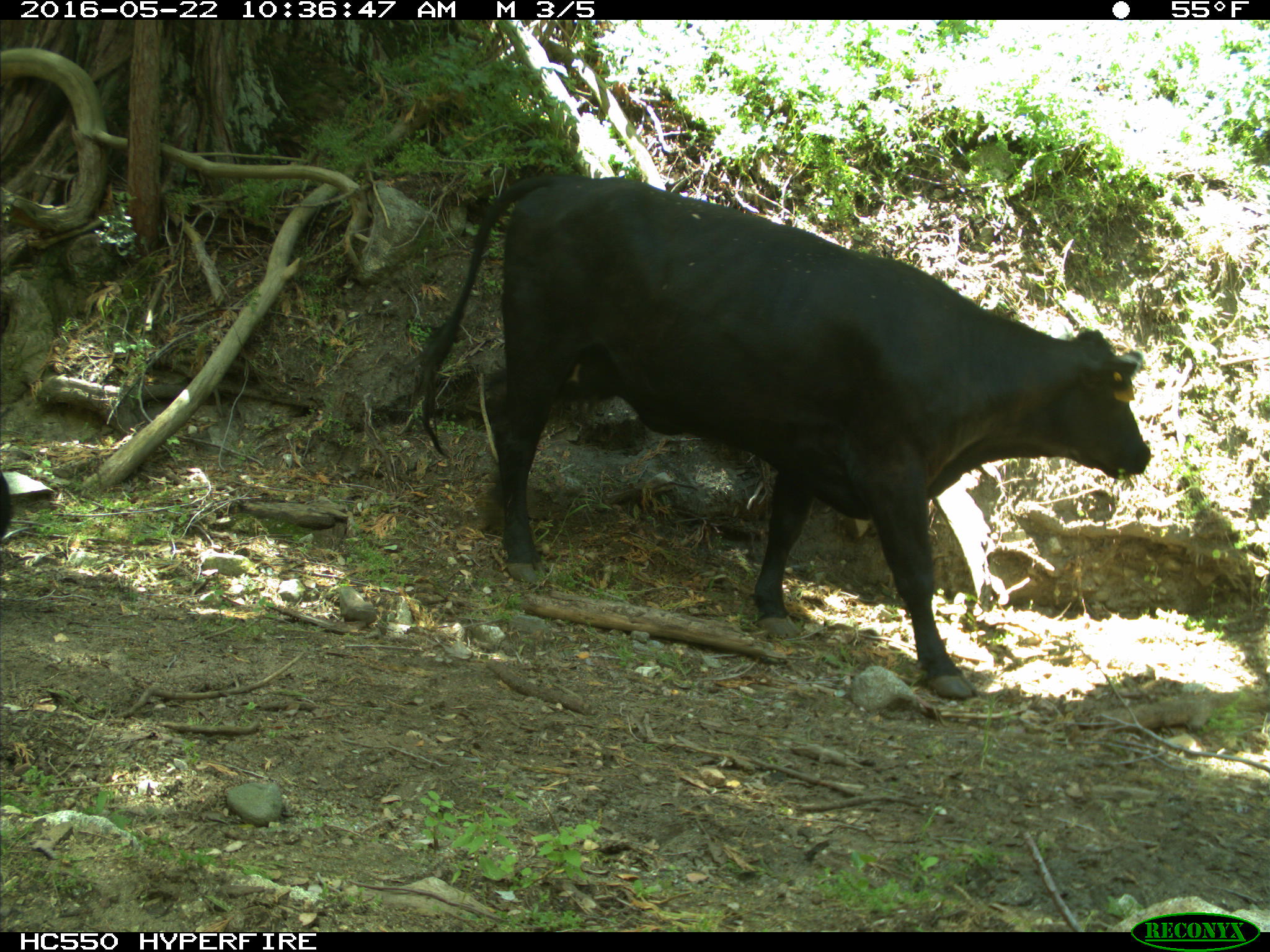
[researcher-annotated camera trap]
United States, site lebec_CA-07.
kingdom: Animalia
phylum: Chordata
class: Mammalia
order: Artiodactyla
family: Bovidae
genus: Bos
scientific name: Bos taurus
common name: domestic cow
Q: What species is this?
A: Bos taurus (domestic cow).